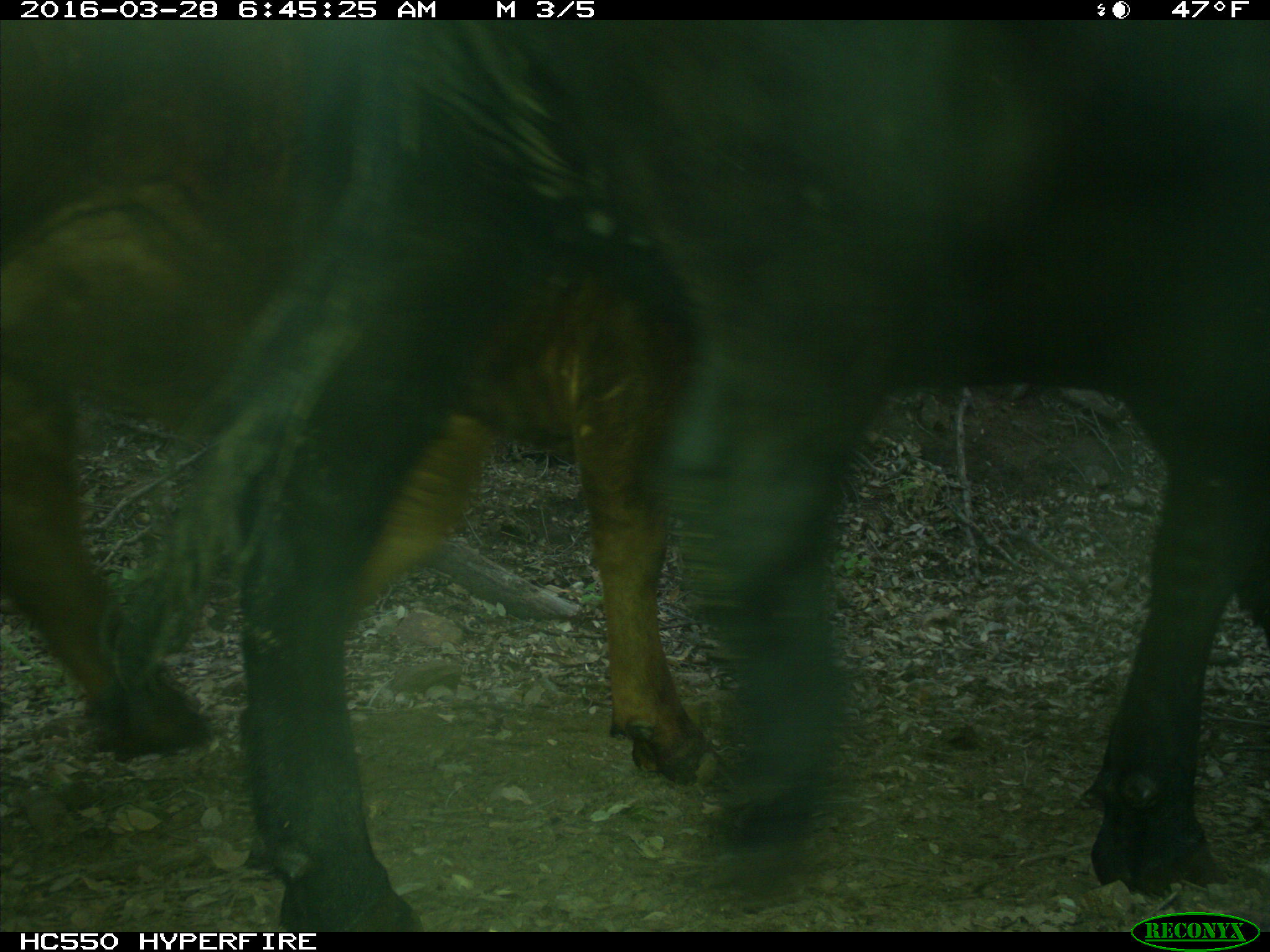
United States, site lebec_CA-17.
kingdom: Animalia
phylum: Chordata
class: Mammalia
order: Artiodactyla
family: Bovidae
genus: Bos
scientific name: Bos taurus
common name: domestic cow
Bos taurus (domestic cow).